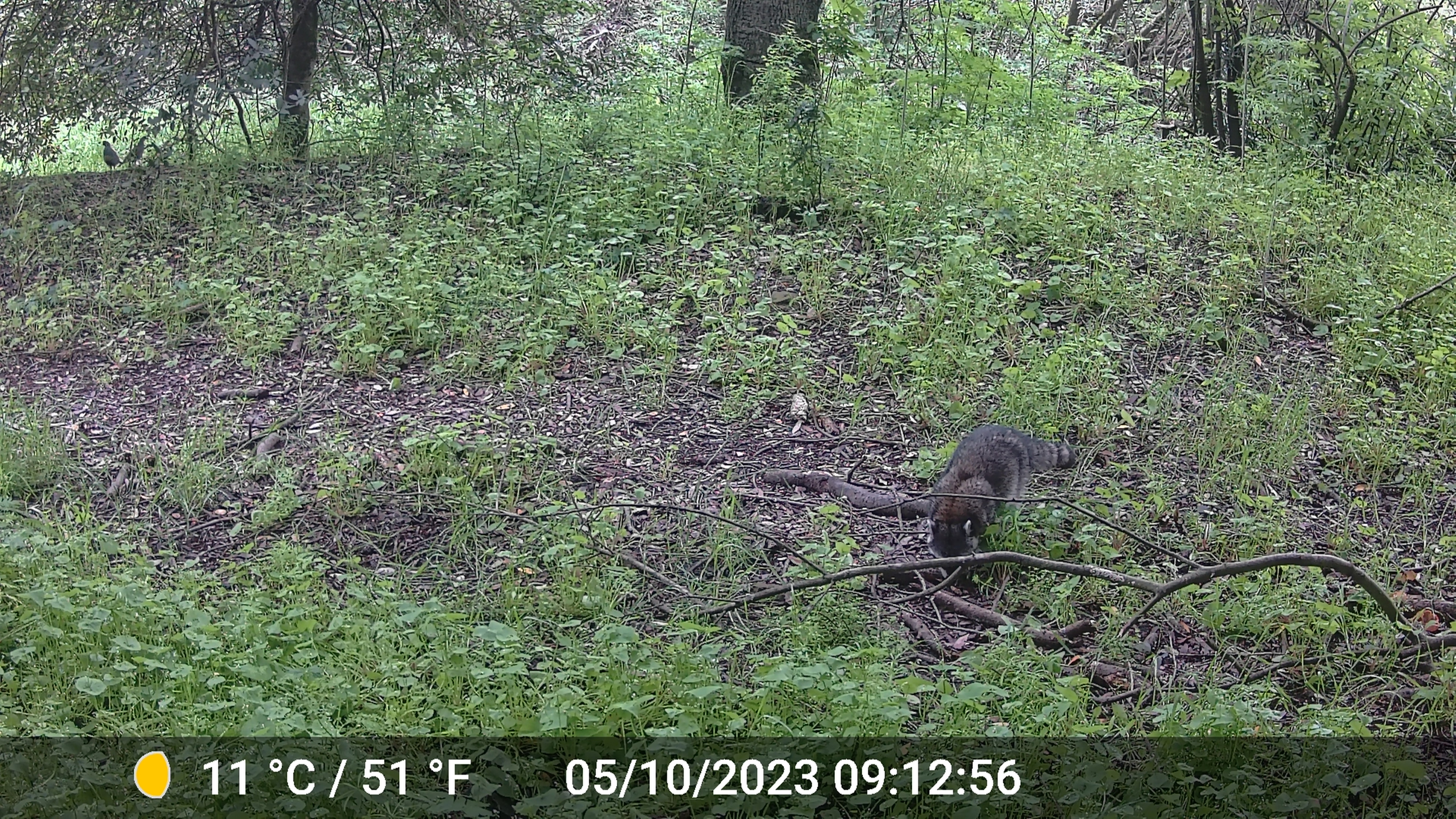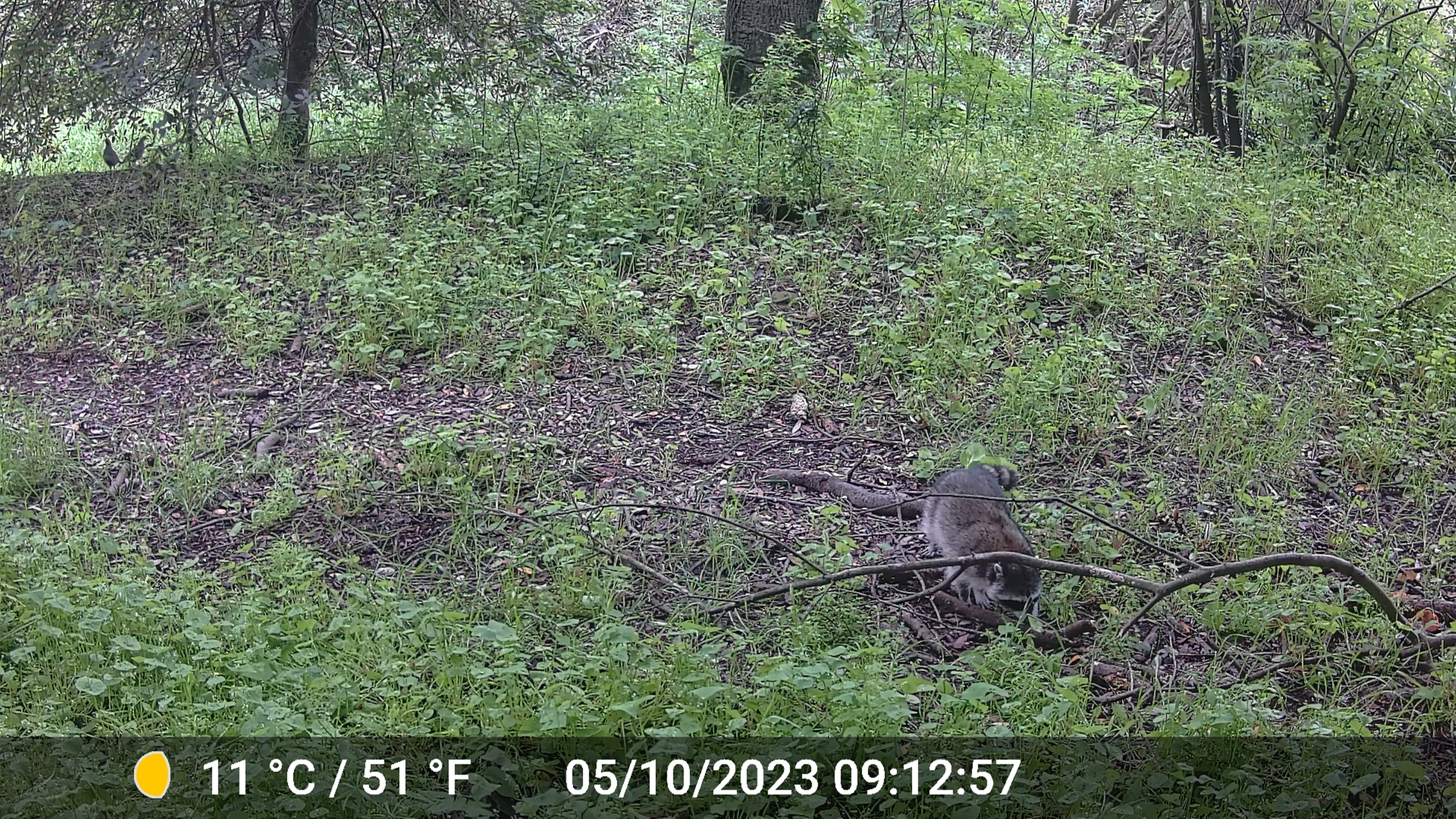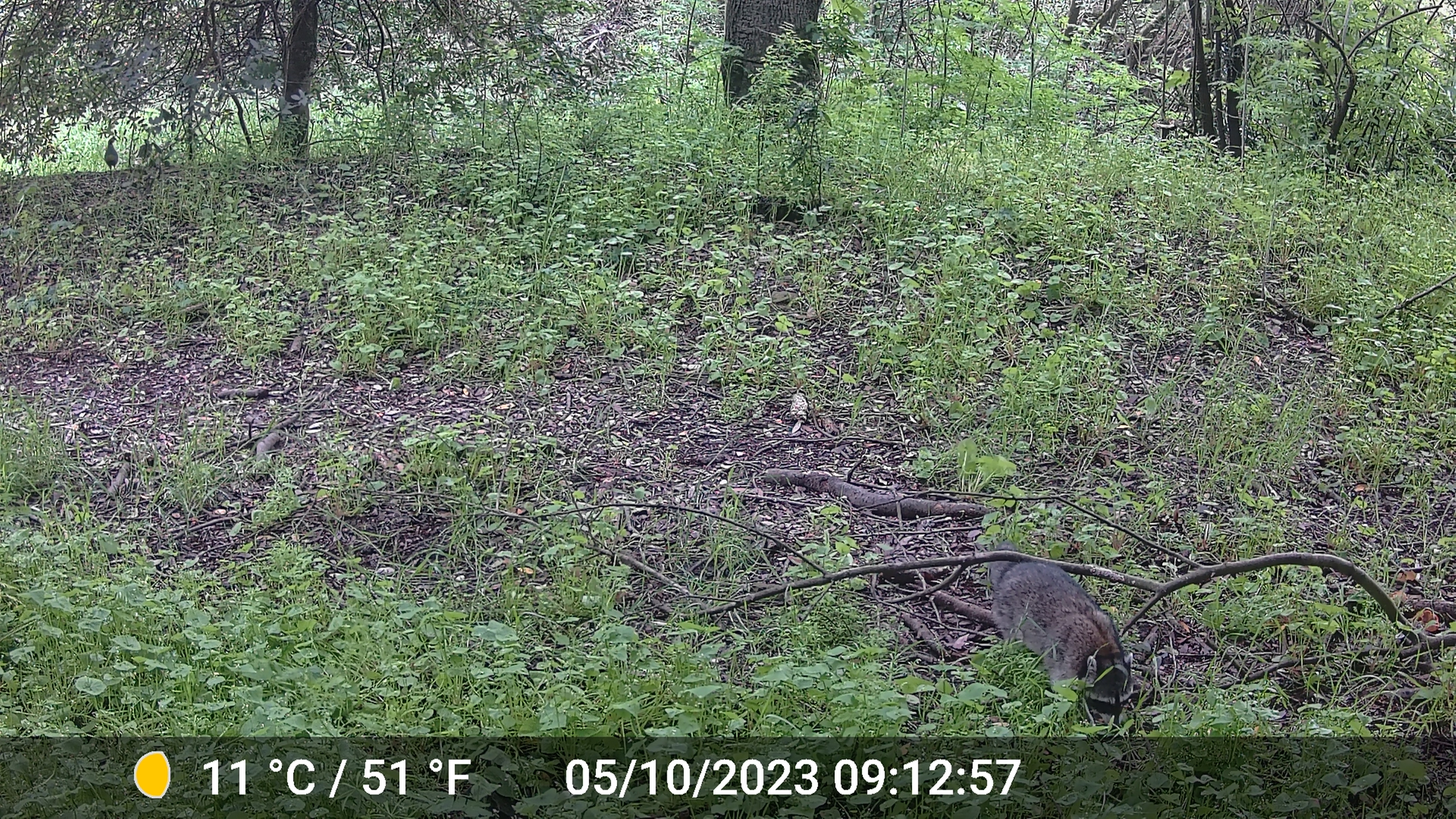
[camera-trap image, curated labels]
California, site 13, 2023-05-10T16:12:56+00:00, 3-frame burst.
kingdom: Animalia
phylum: Chordata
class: Aves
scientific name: Aves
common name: bird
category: unknown bird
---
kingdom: Animalia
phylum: Chordata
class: Mammalia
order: Carnivora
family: Procyonidae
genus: Procyon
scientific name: Procyon lotor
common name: raccoon